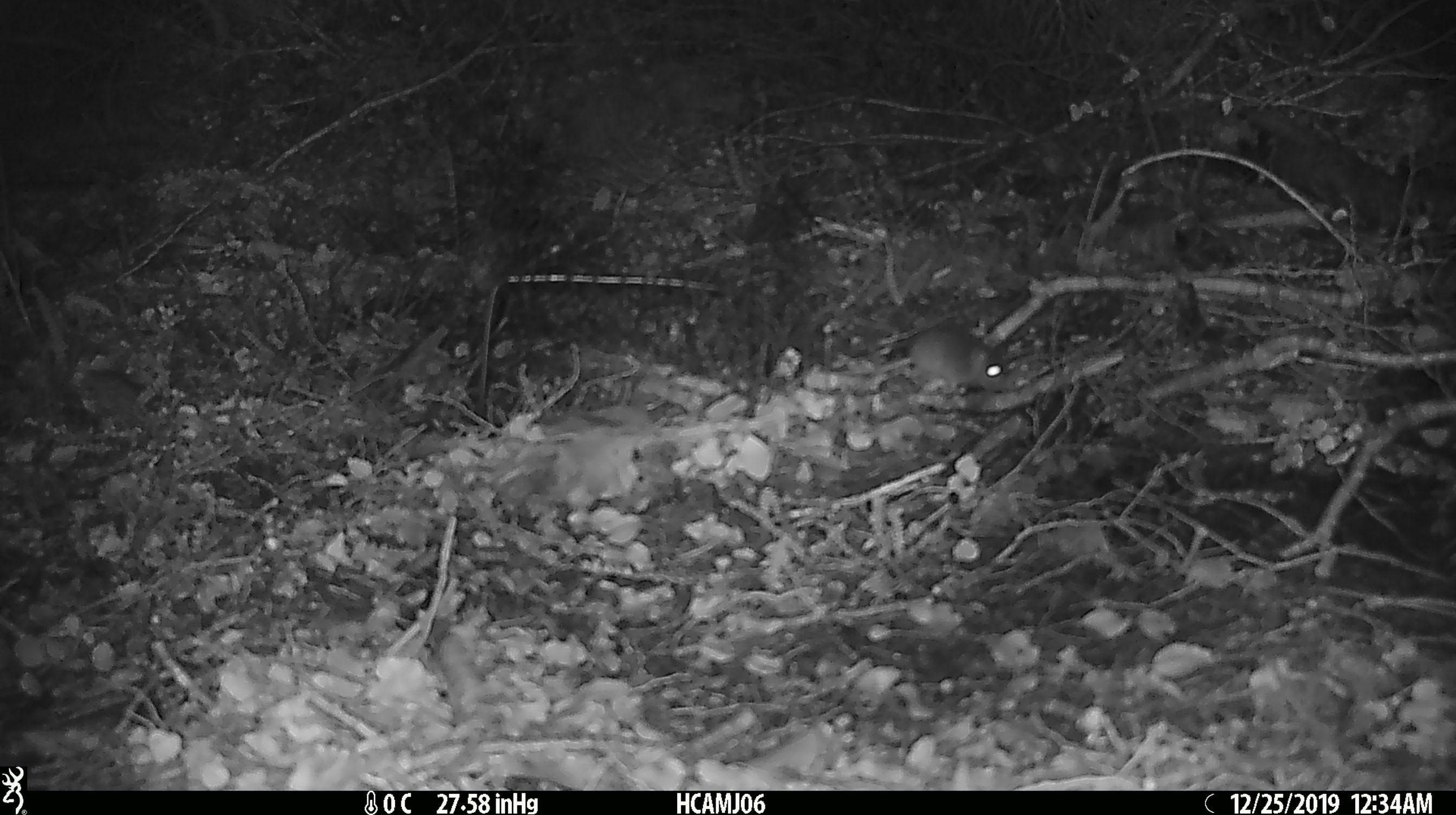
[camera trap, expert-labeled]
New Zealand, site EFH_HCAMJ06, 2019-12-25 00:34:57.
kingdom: Animalia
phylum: Chordata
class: Mammalia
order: Rodentia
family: Muridae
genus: Mus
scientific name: Mus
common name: mouse